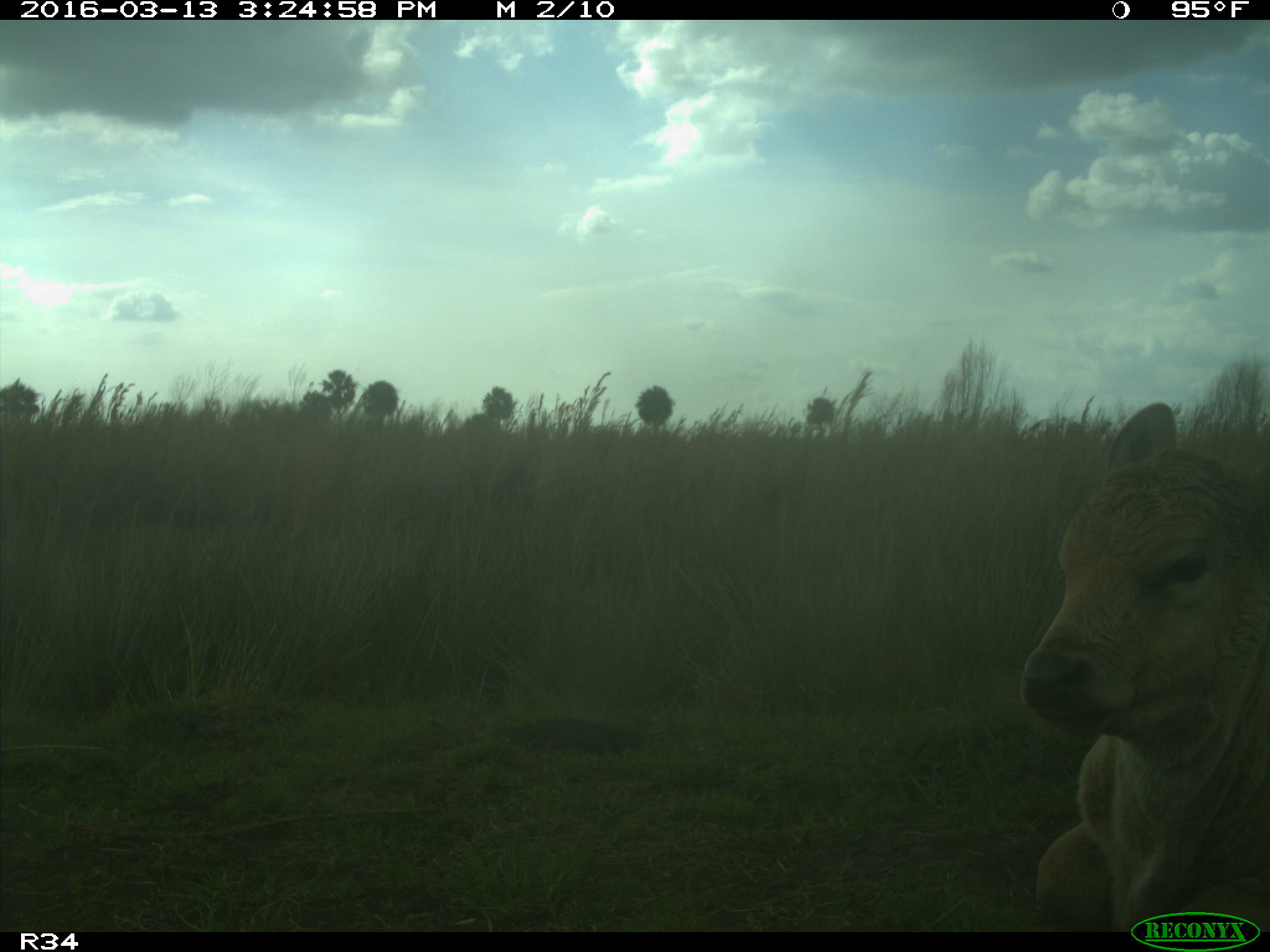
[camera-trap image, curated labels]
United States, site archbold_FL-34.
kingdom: Animalia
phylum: Chordata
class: Mammalia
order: Artiodactyla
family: Bovidae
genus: Bos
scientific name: Bos taurus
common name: domestic cow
Bos taurus (domestic cow).